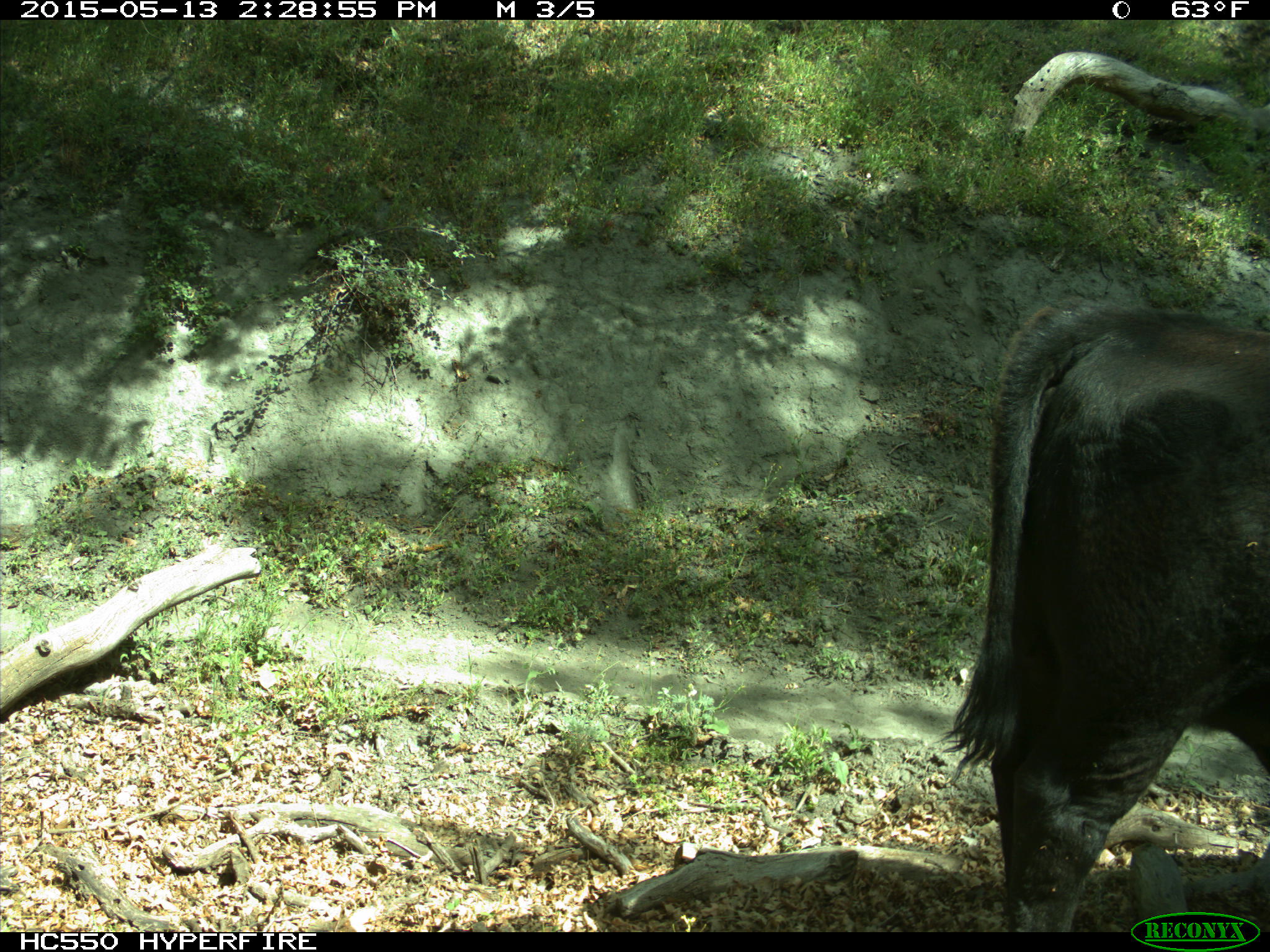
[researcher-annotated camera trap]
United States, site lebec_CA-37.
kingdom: Animalia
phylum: Chordata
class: Mammalia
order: Artiodactyla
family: Bovidae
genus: Bos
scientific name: Bos taurus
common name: domestic cow